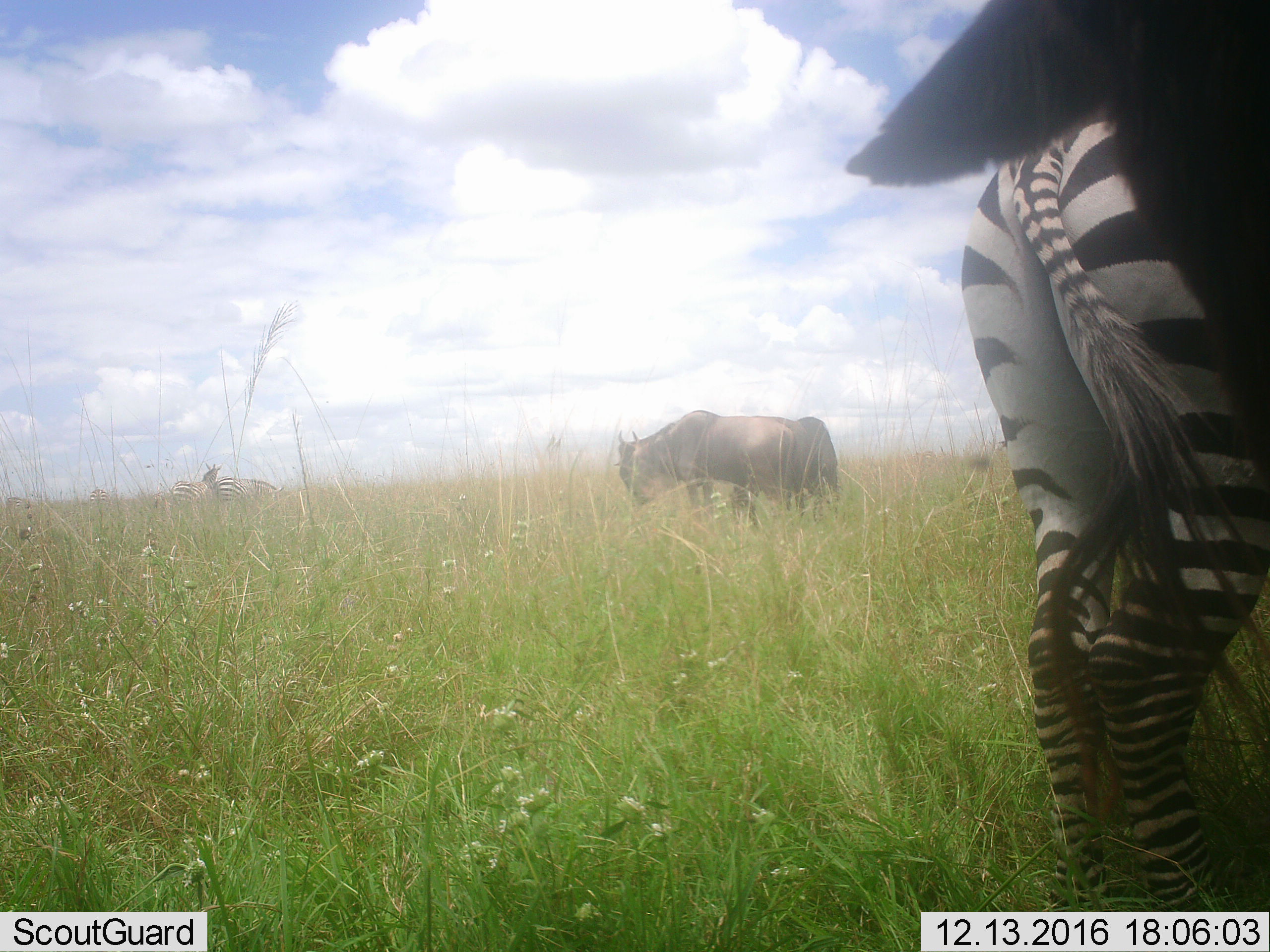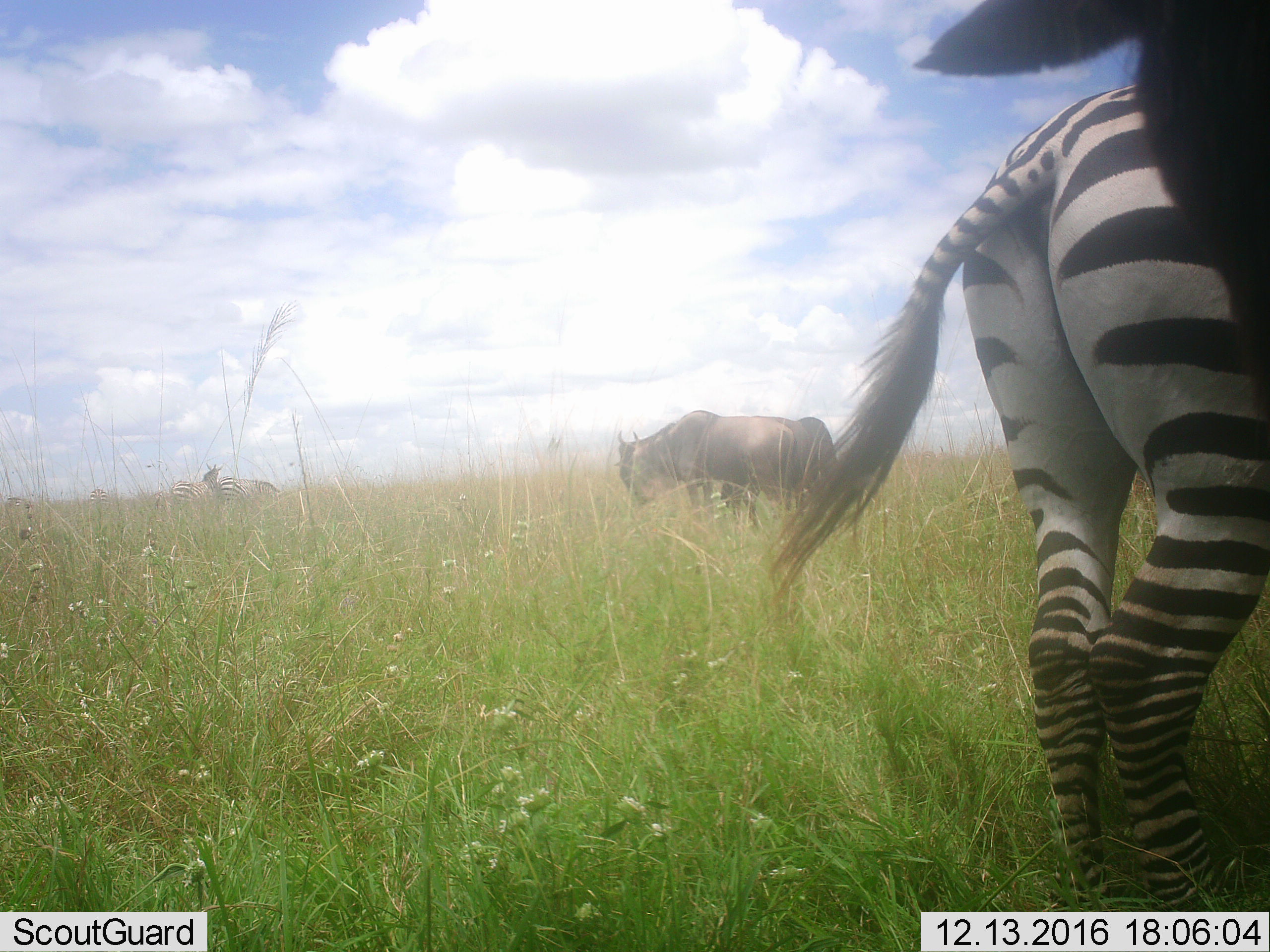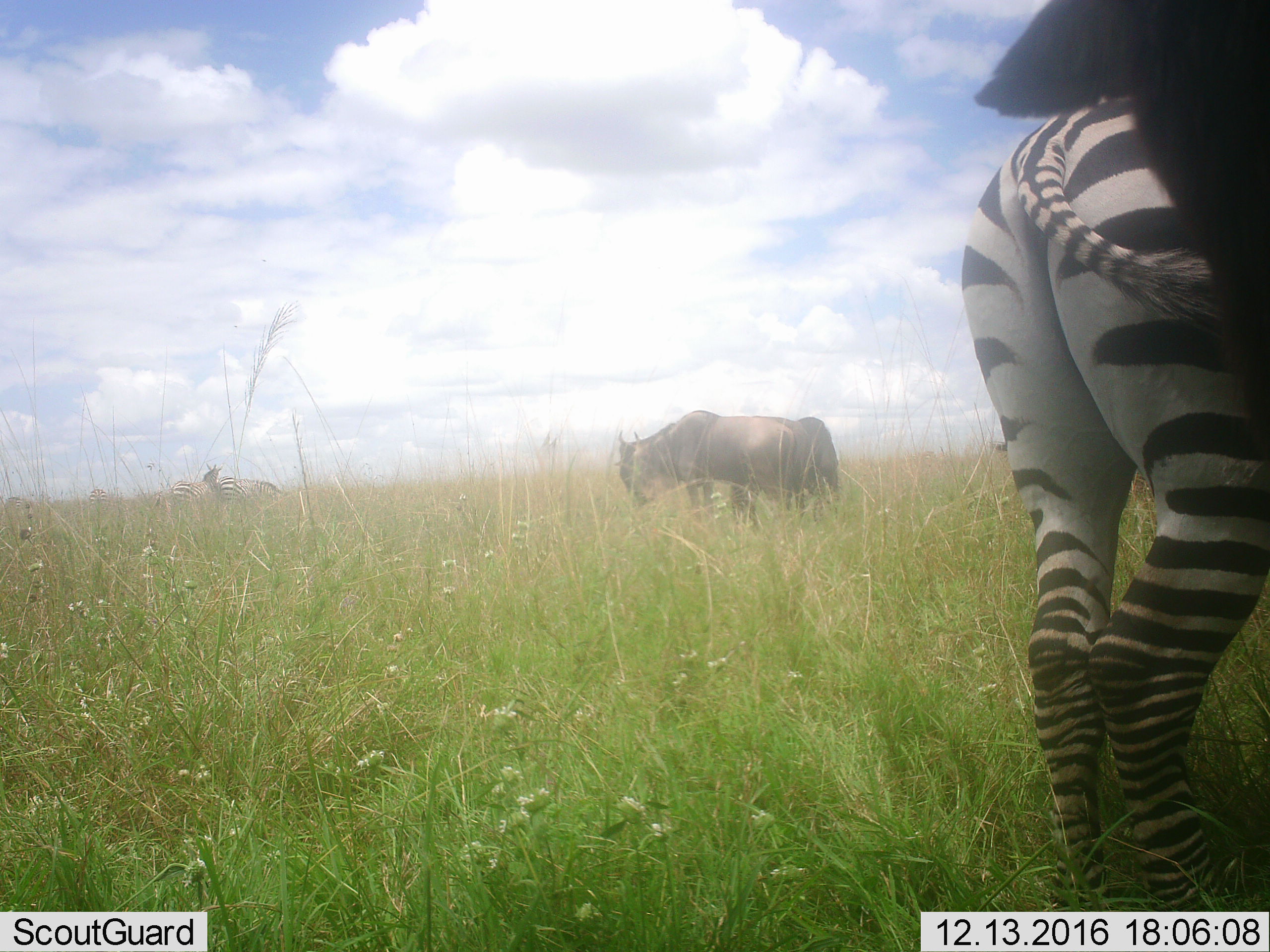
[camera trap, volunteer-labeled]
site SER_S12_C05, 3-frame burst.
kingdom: Animalia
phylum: Chordata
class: Mammalia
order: Artiodactyla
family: Bovidae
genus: Connochaetes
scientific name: Connochaetes taurinus taurinus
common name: blue wildebeest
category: wildebeestblue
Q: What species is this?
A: Wildebeestblue (blue wildebeest) (Connochaetes taurinus taurinus).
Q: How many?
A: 2.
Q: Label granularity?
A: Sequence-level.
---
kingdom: Animalia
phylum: Chordata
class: Mammalia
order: Perissodactyla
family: Equidae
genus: Equus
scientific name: Equus quagga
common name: plains zebra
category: zebraplains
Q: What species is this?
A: Zebraplains (plains zebra) (Equus quagga).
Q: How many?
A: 5.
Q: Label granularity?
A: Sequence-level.